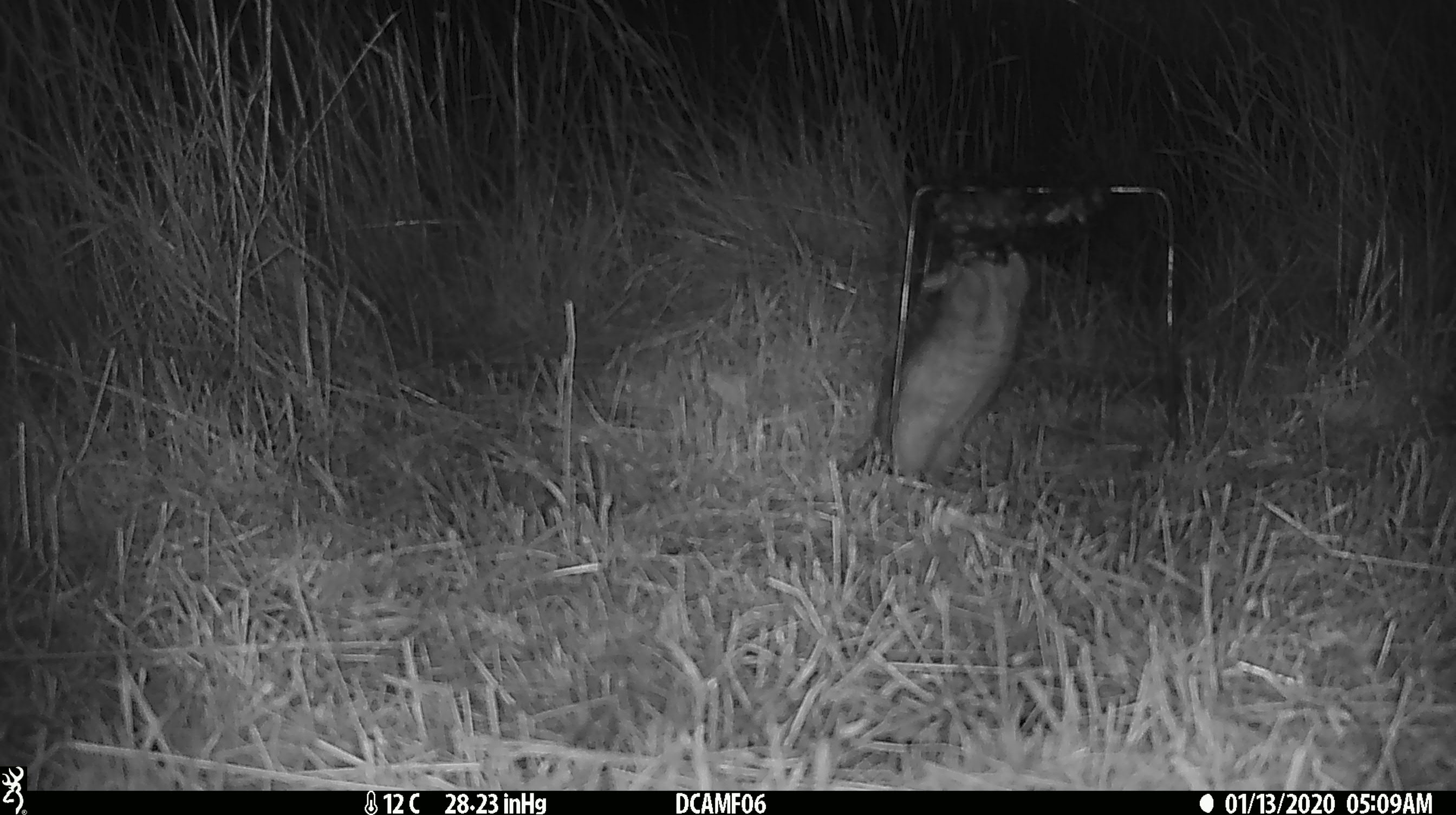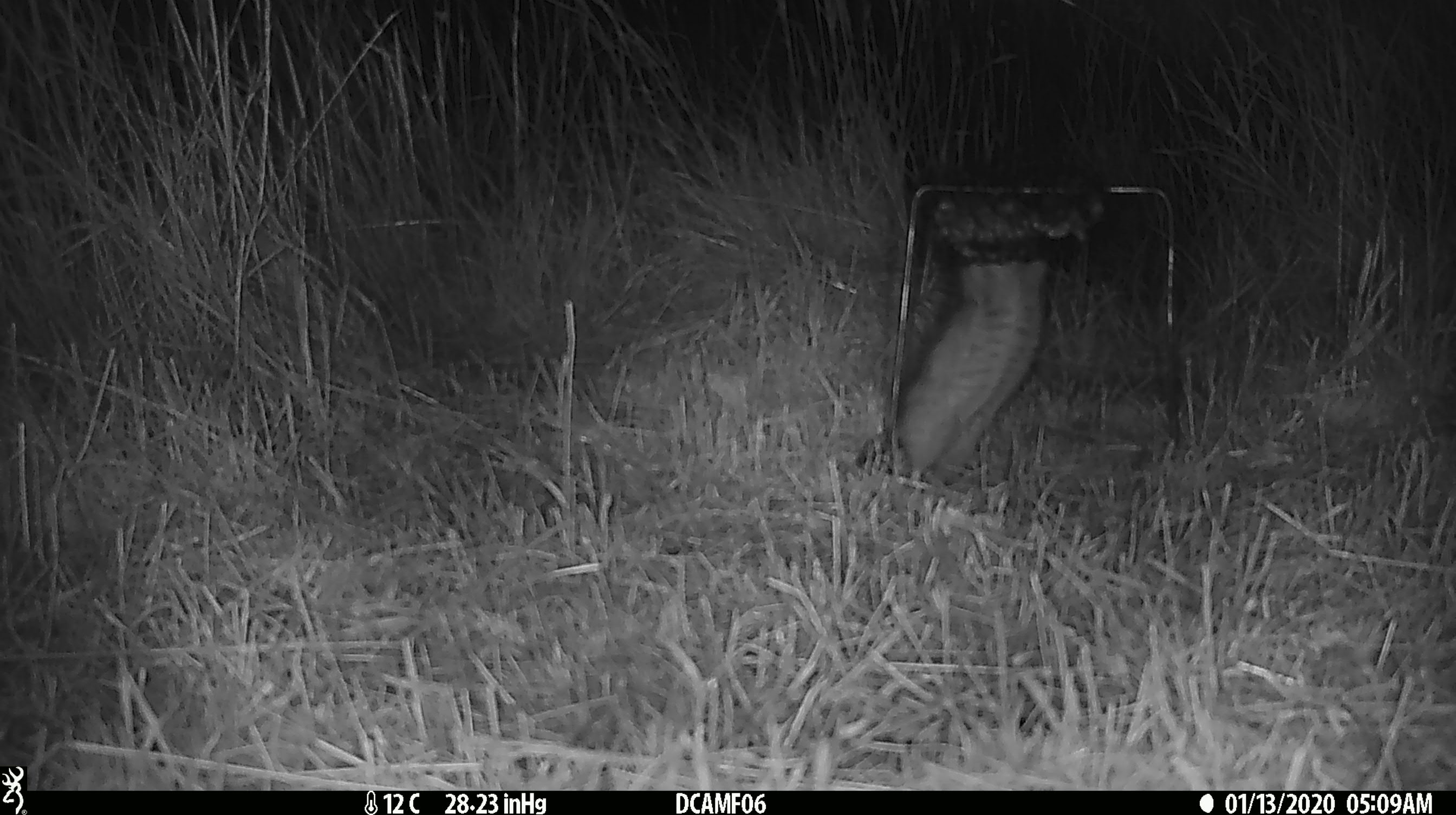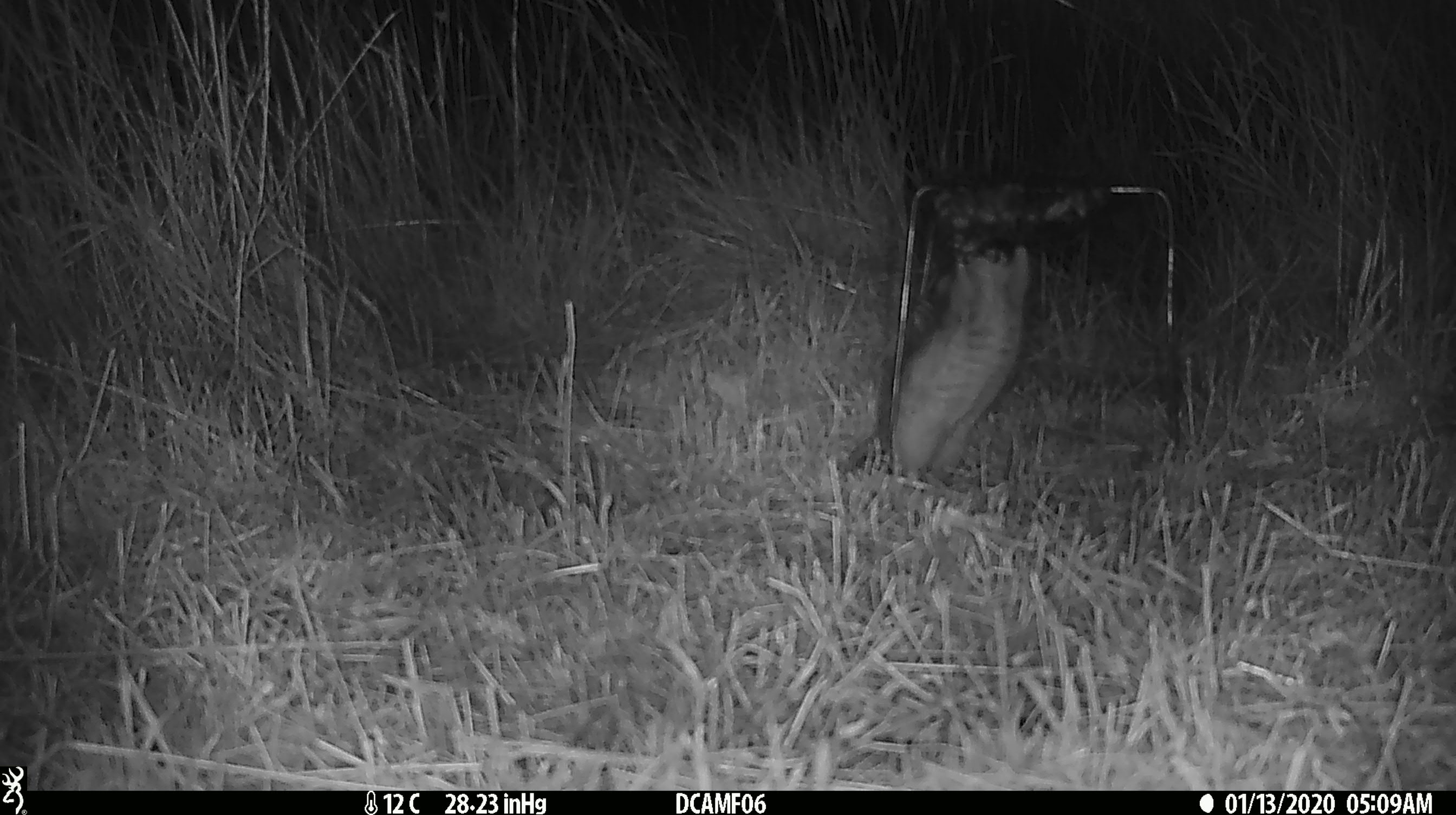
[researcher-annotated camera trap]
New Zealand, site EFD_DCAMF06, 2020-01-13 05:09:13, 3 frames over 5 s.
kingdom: Animalia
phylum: Chordata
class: Mammalia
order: Rodentia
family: Muridae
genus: Rattus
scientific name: Rattus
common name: rat